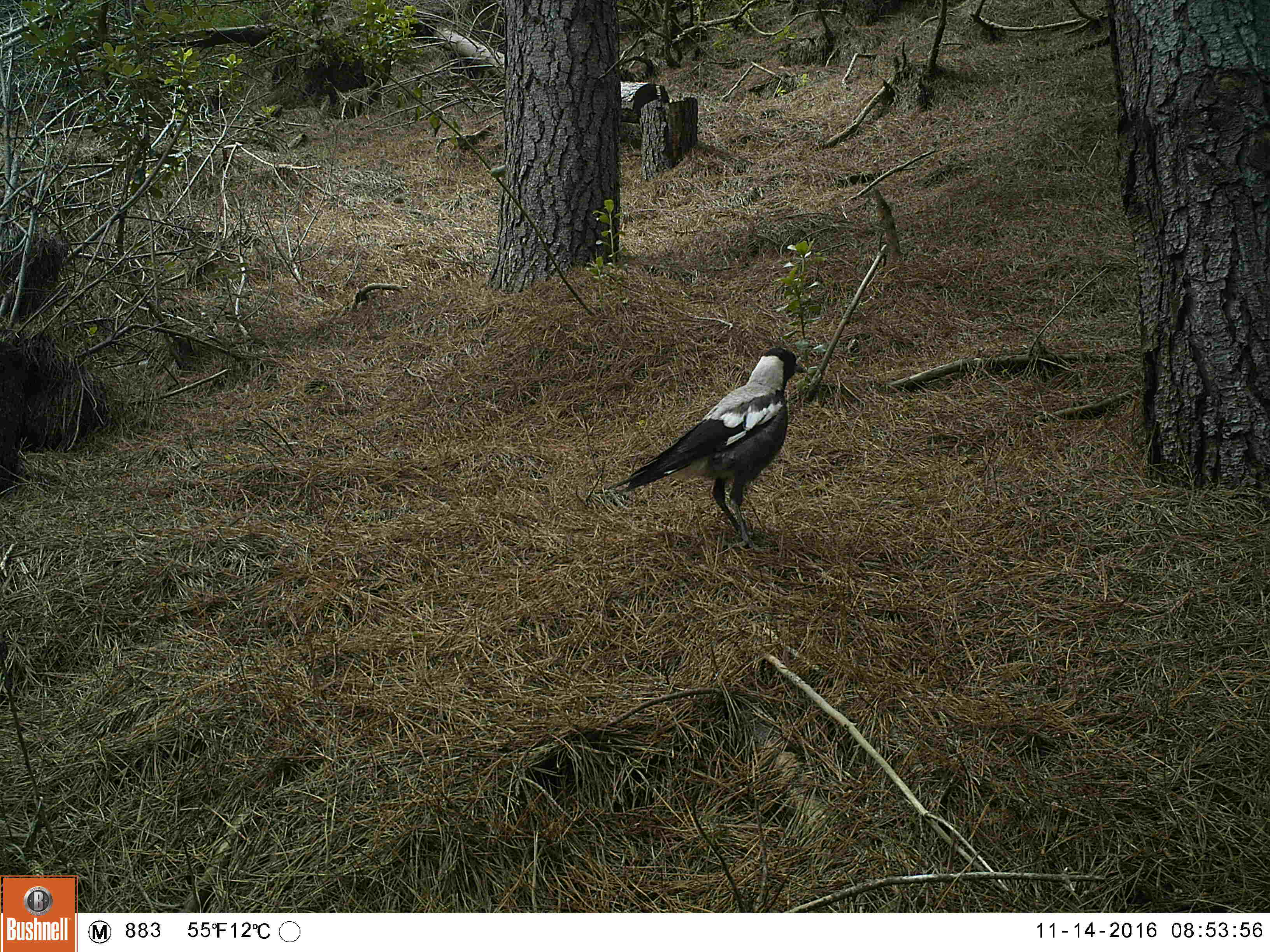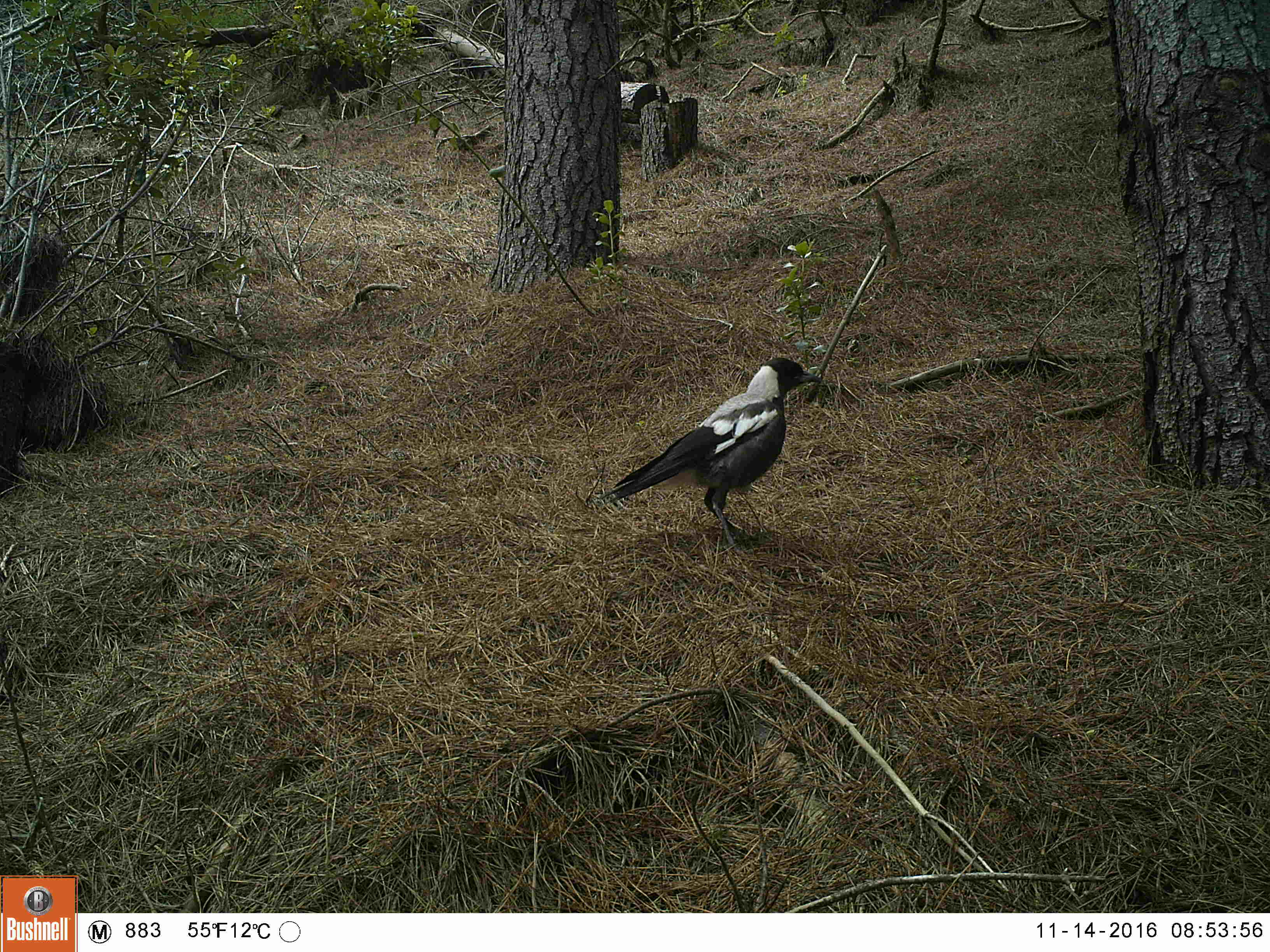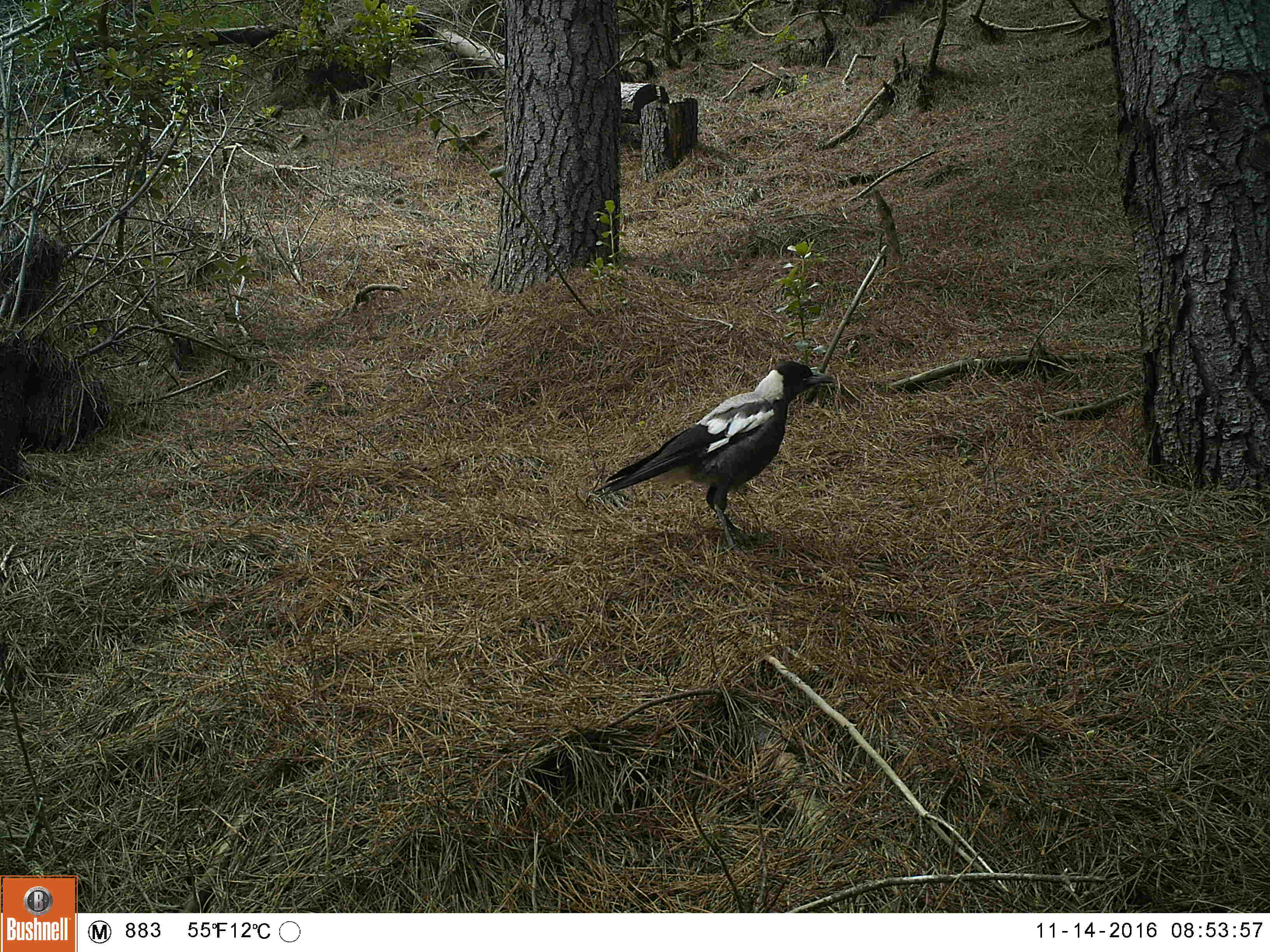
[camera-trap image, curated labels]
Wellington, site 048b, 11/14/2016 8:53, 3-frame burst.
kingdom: Animalia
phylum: Chordata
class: Aves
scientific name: Aves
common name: bird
Bird (Aves).